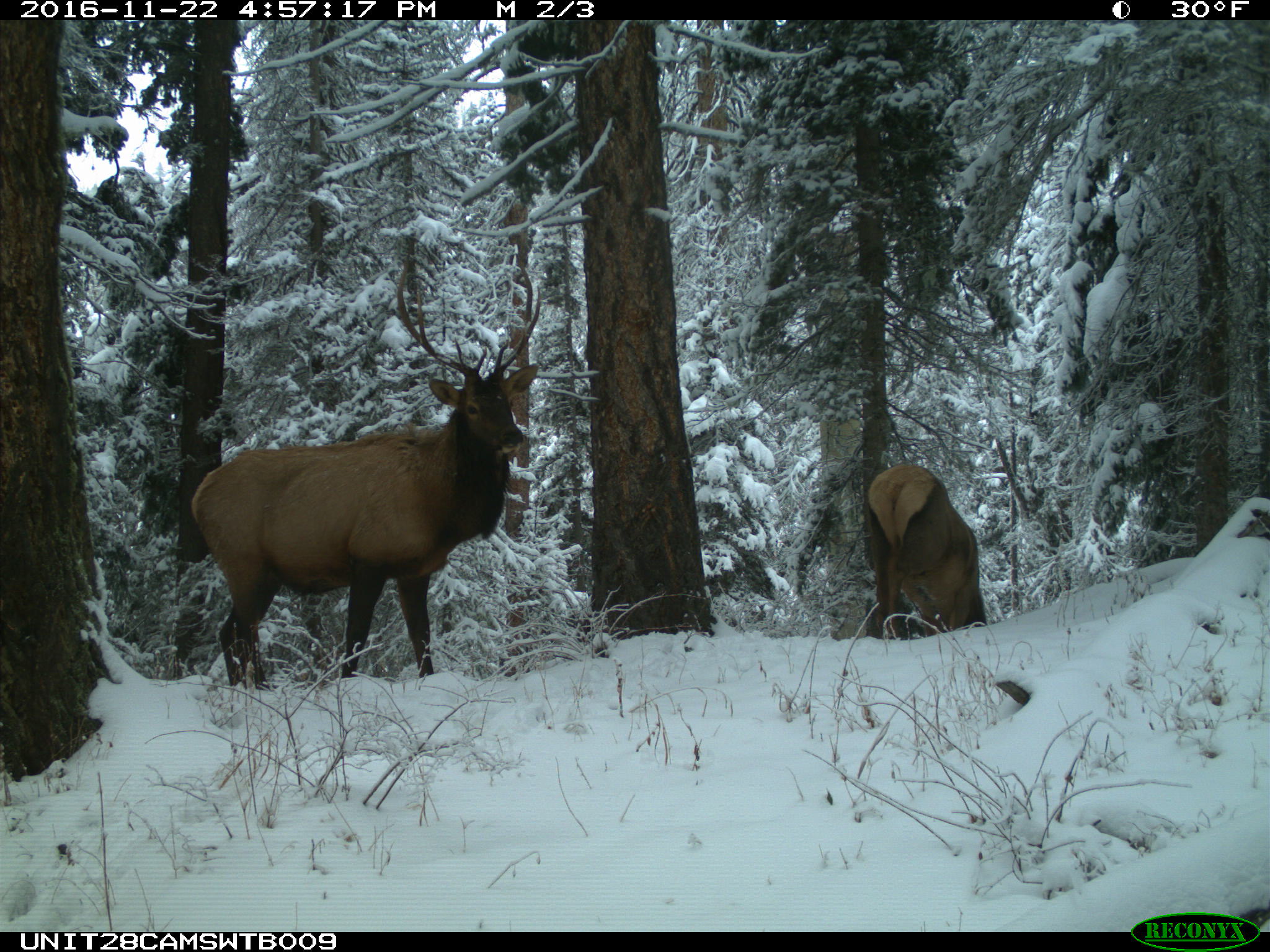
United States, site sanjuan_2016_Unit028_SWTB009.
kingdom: Animalia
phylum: Chordata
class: Mammalia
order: Artiodactyla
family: Cervidae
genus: Cervus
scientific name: Cervus elaphus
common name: red deer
Cervus elaphus (red deer).